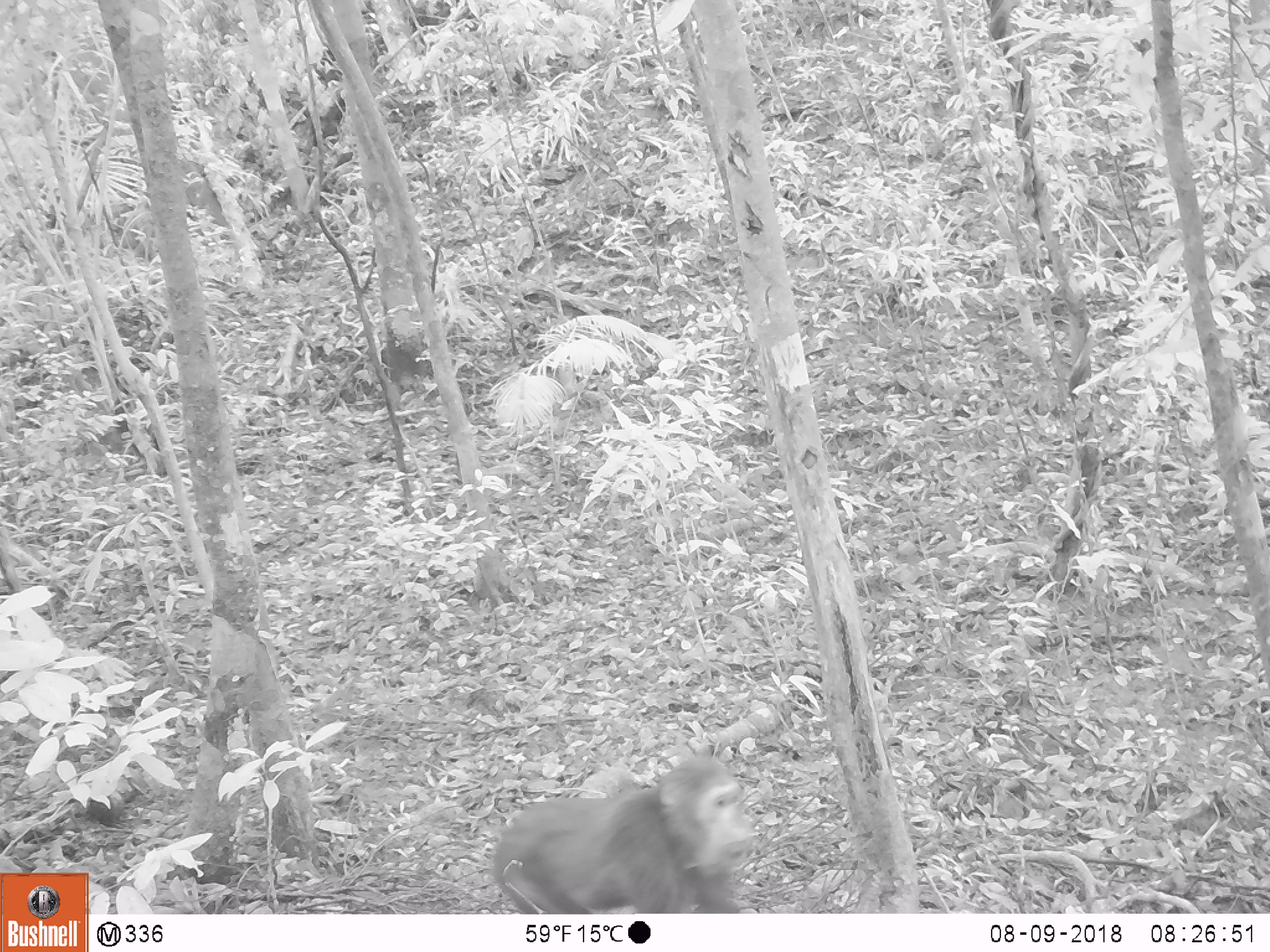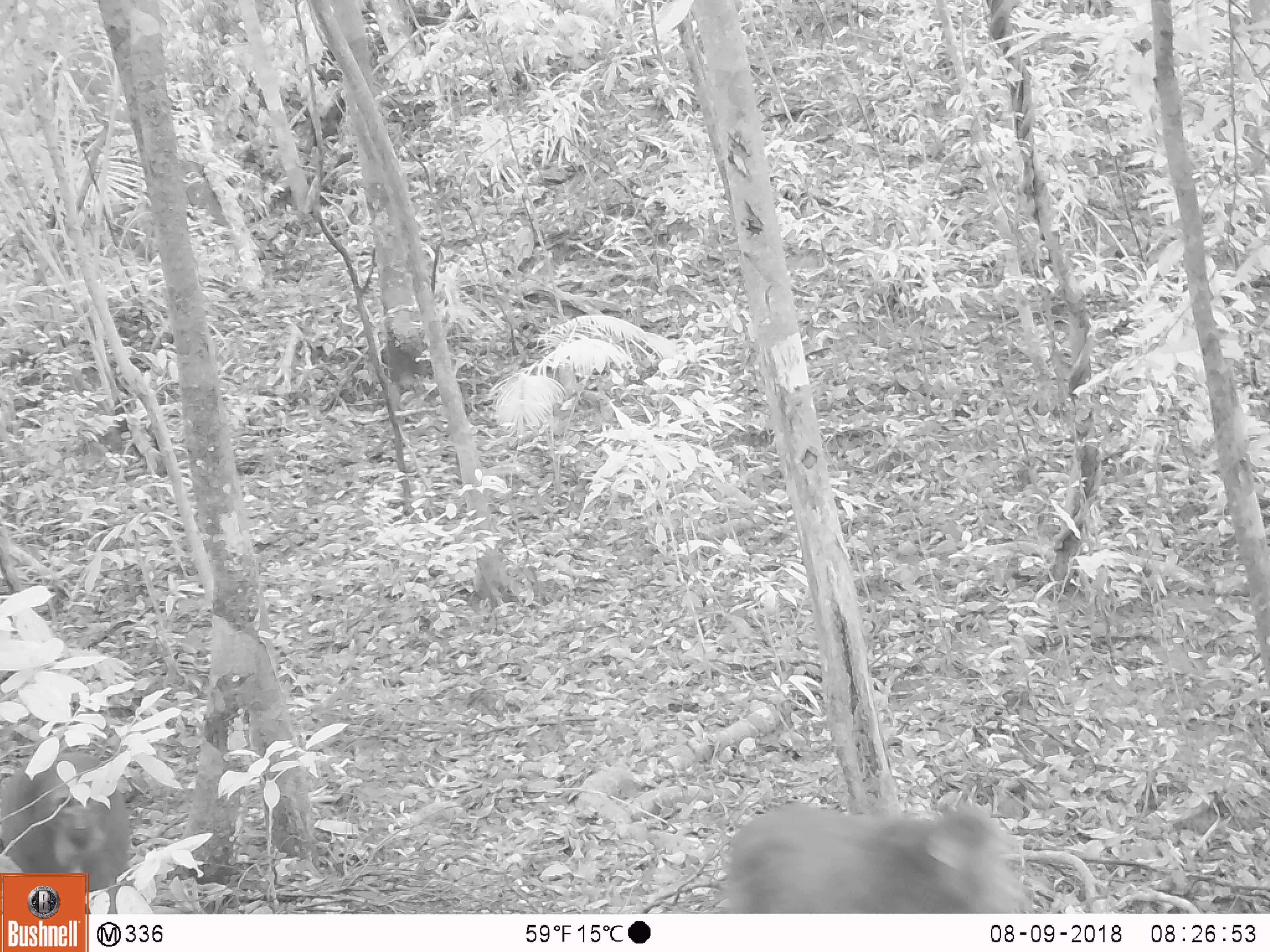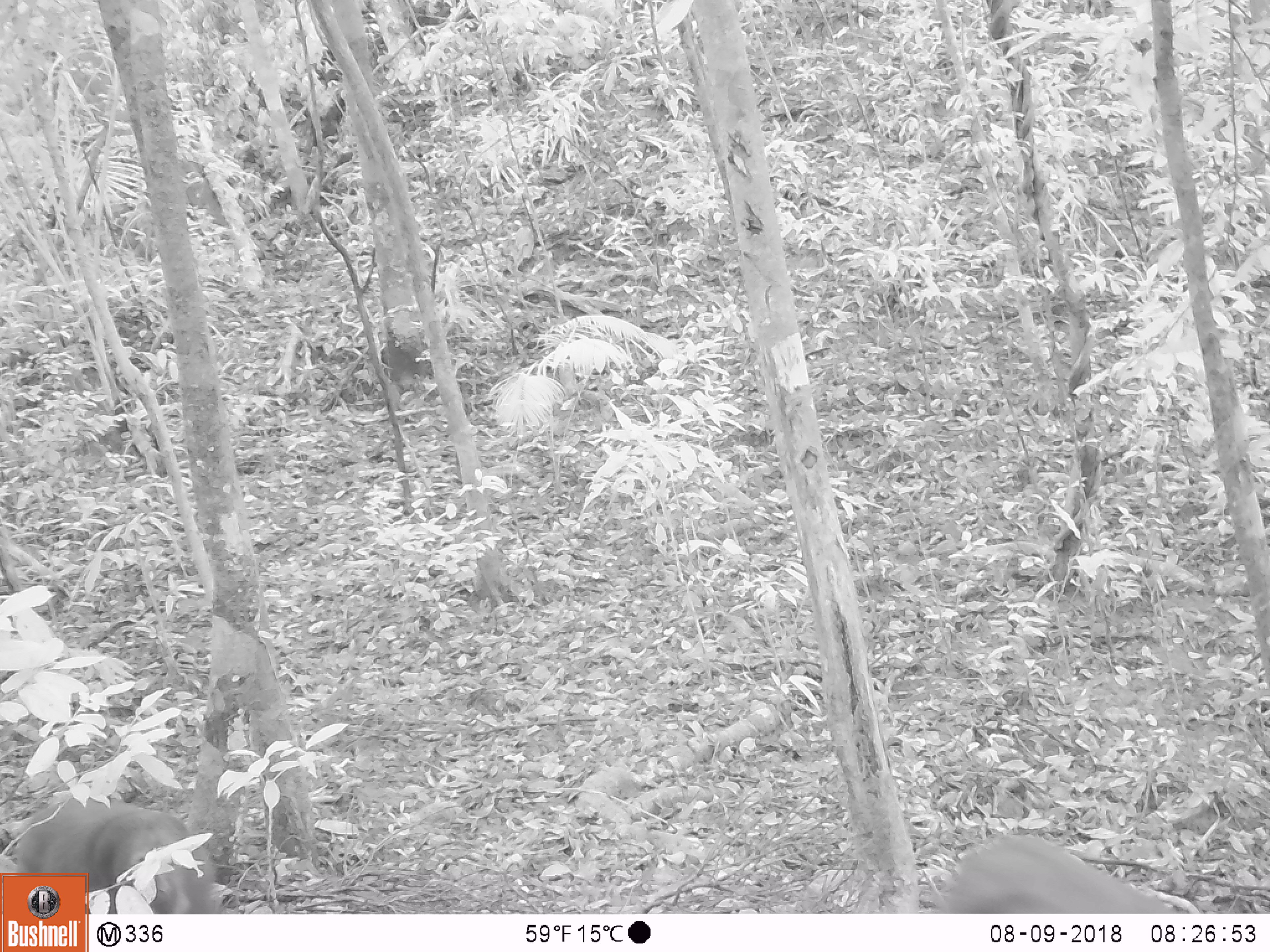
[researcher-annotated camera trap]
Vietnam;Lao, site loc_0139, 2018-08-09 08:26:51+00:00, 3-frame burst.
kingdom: Animalia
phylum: Chordata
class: Mammalia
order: Primates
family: Cercopithecidae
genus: Macaca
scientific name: Macaca arctoides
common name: stump-tailed macaque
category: stump tailed macaque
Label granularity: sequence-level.